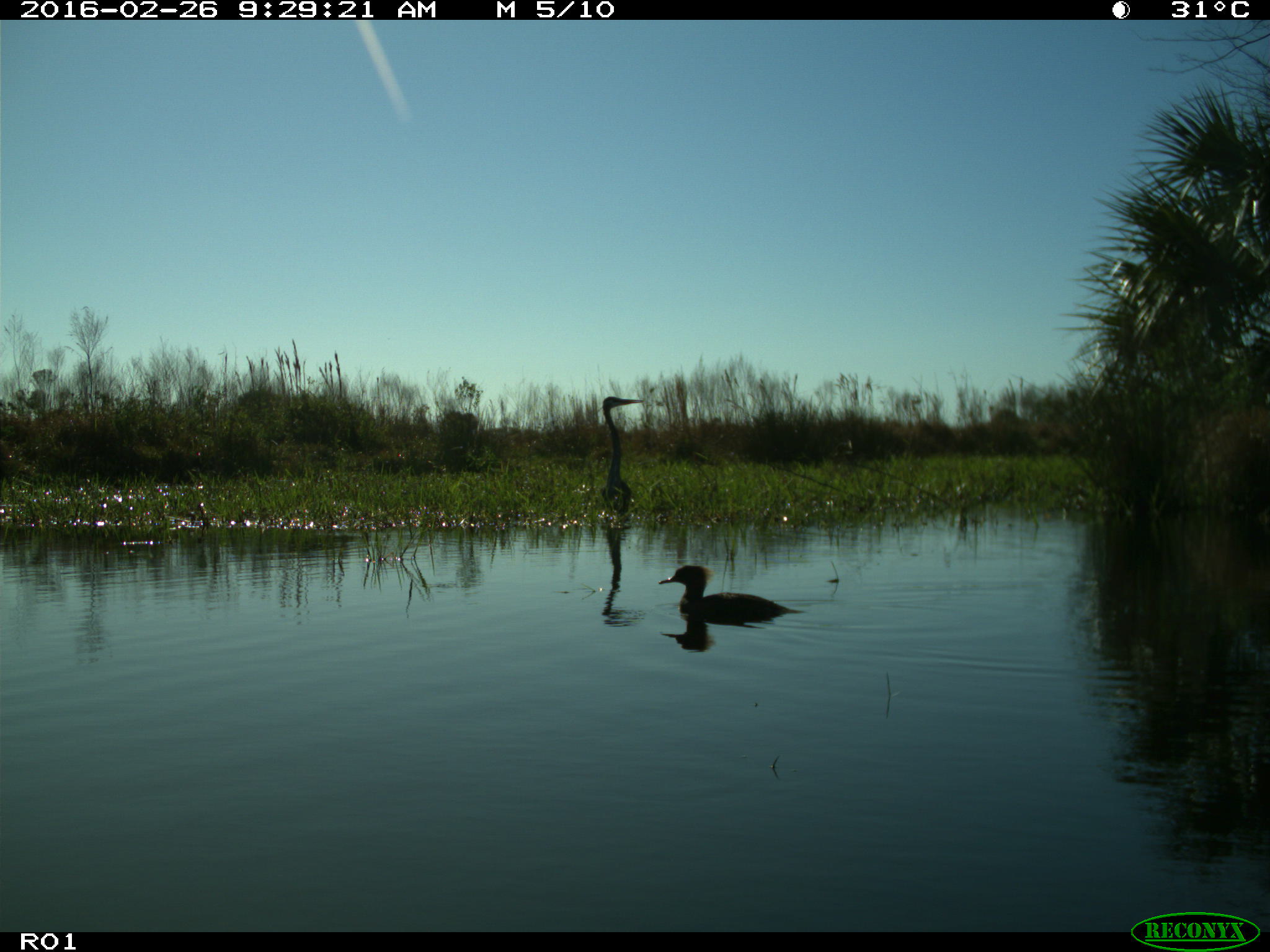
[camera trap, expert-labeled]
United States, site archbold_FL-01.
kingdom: Animalia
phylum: Chordata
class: Aves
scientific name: Aves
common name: birds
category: unidentified bird